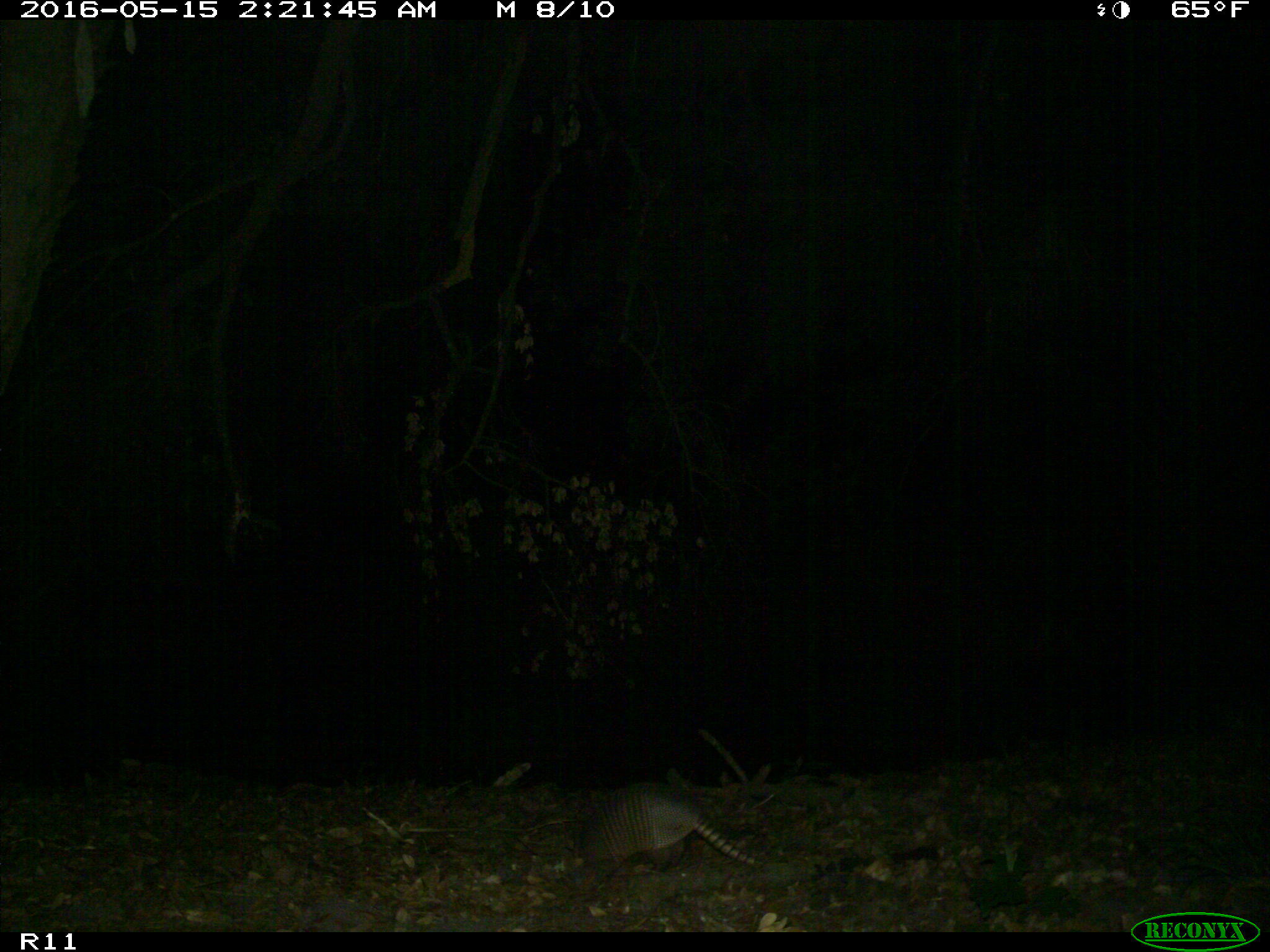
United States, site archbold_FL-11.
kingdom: Animalia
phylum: Chordata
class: Mammalia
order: Cingulata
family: Dasypodidae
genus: Dasypus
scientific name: Dasypus novemcinctus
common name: nine-banded armadillo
Dasypus novemcinctus (nine-banded armadillo).